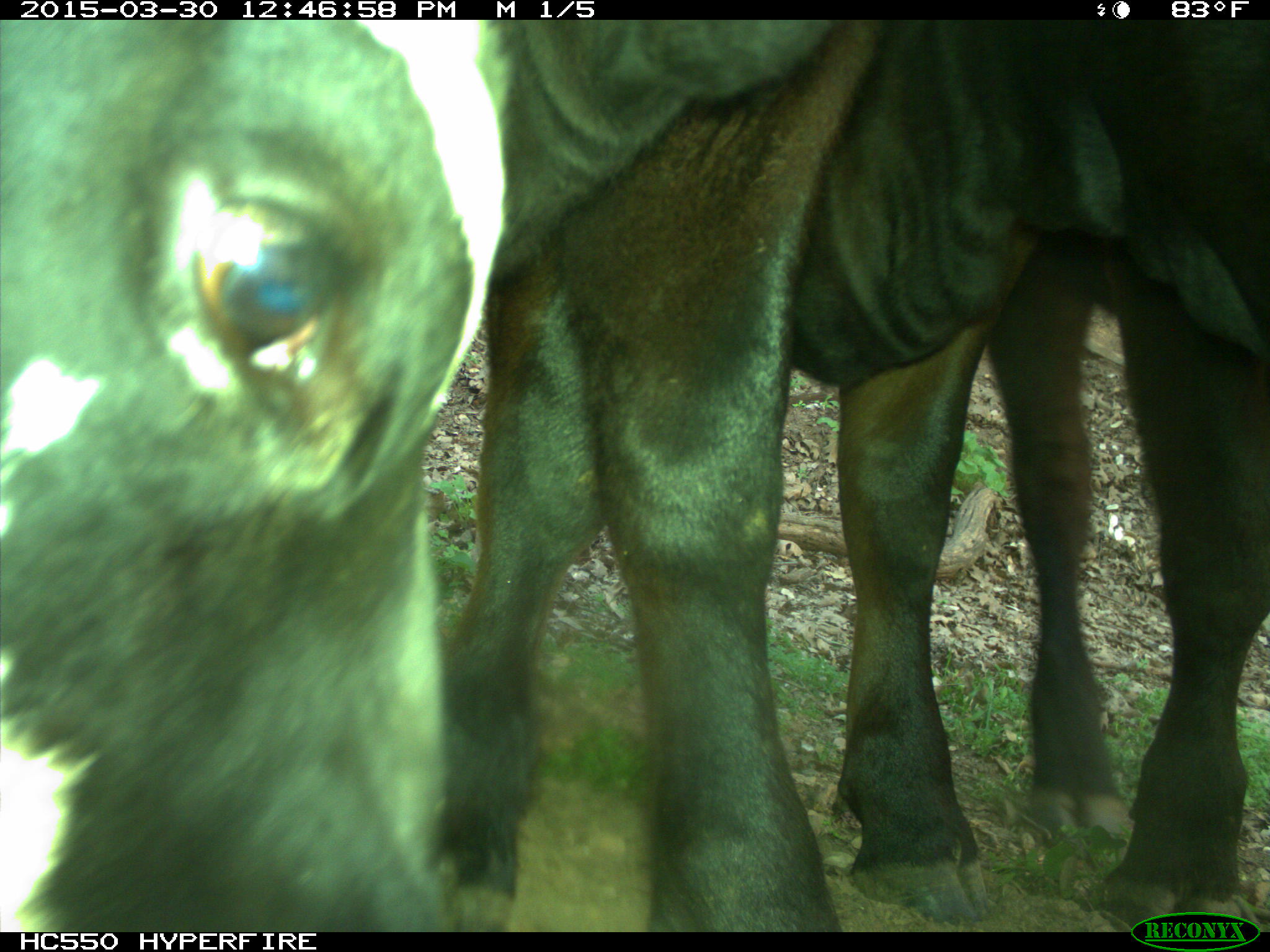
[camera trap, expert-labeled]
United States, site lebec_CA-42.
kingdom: Animalia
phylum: Chordata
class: Mammalia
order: Artiodactyla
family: Bovidae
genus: Bos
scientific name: Bos taurus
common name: domestic cow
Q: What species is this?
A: Bos taurus (domestic cow).